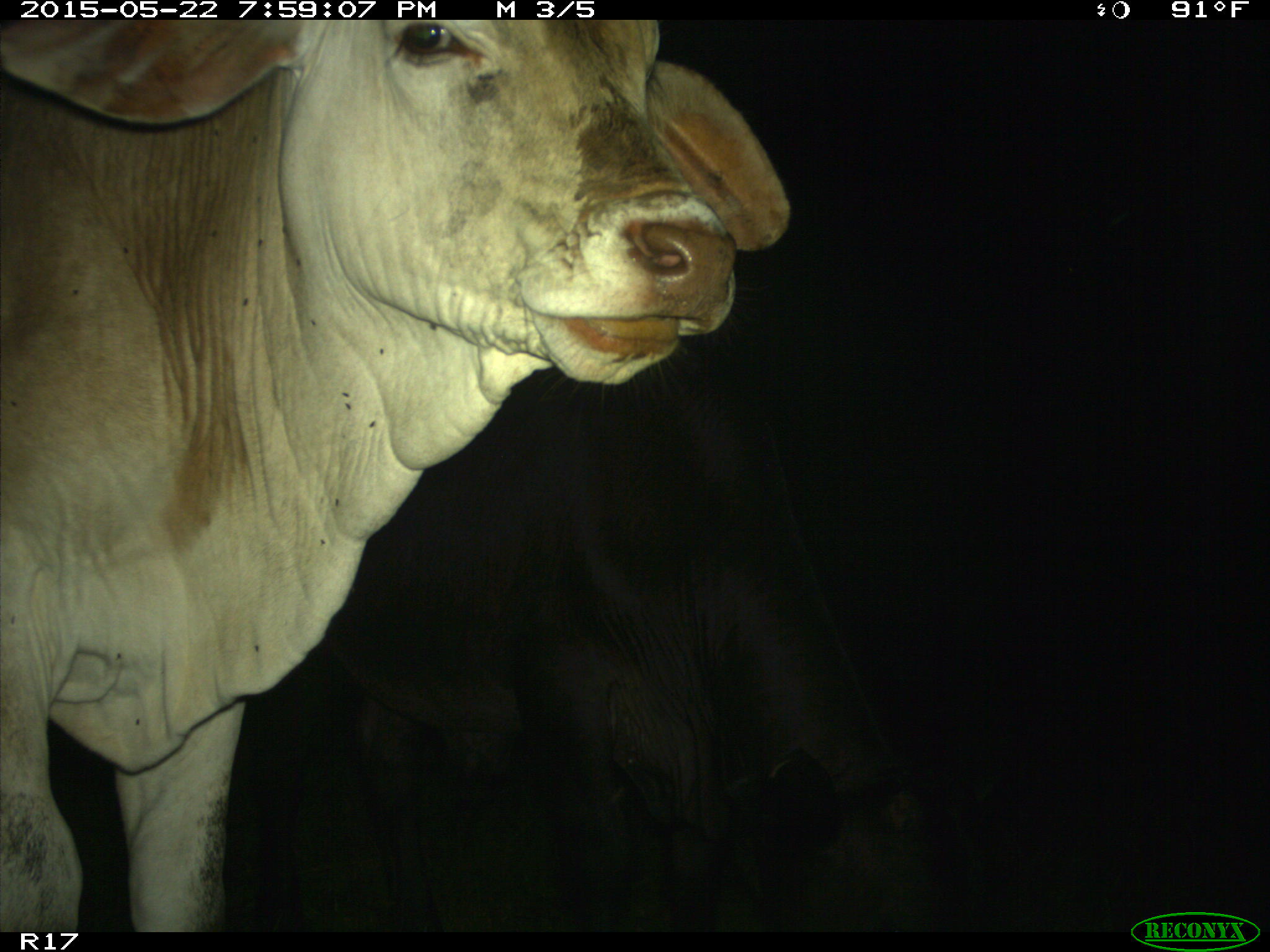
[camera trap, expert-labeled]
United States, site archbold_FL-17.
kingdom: Animalia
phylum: Chordata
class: Mammalia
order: Artiodactyla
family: Bovidae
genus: Bos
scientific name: Bos taurus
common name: domestic cow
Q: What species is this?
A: Bos taurus (domestic cow).